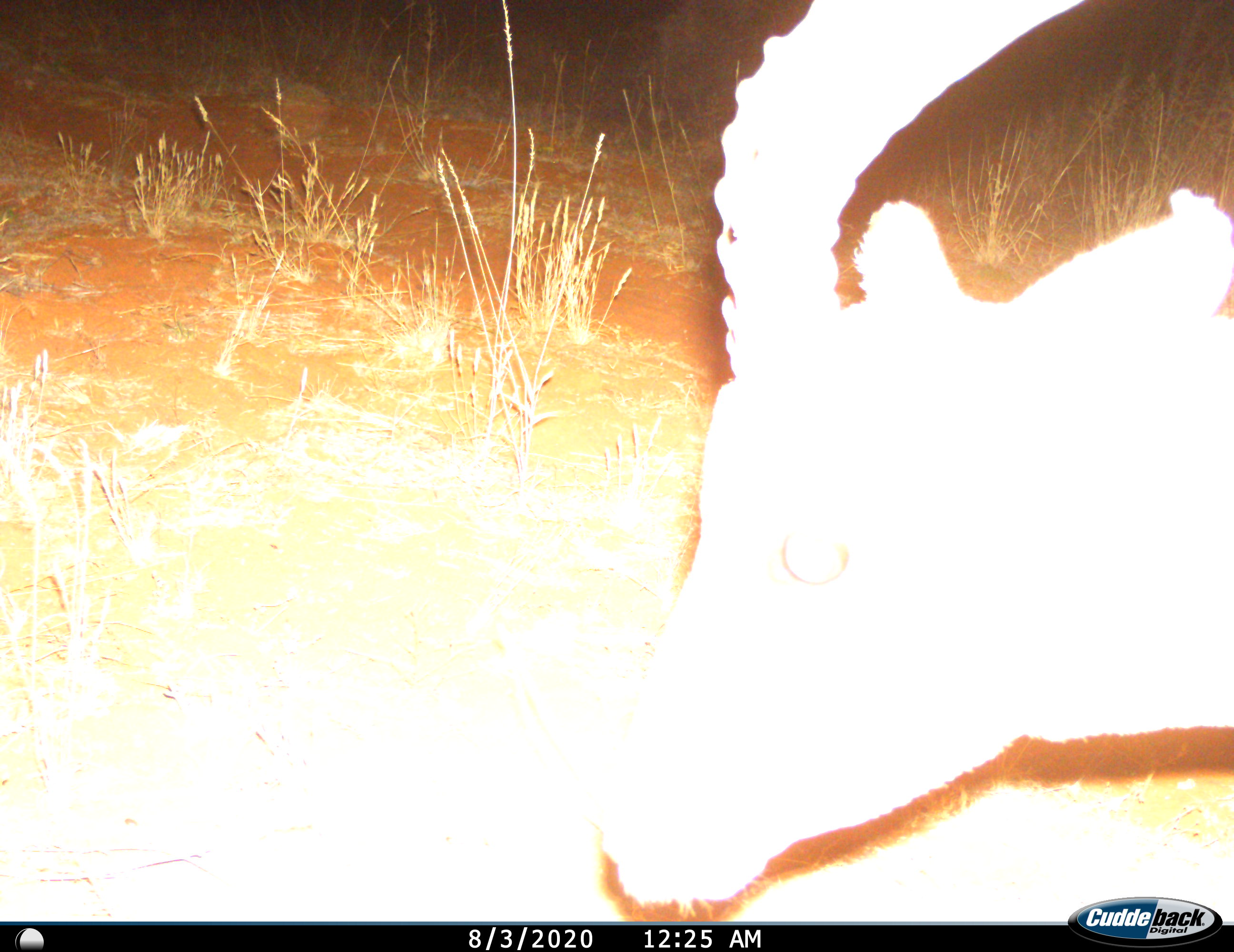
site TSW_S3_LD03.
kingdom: Animalia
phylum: Chordata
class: Mammalia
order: Artiodactyla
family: Bovidae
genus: Aepyceros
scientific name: Aepyceros melampus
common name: impala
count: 1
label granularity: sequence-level